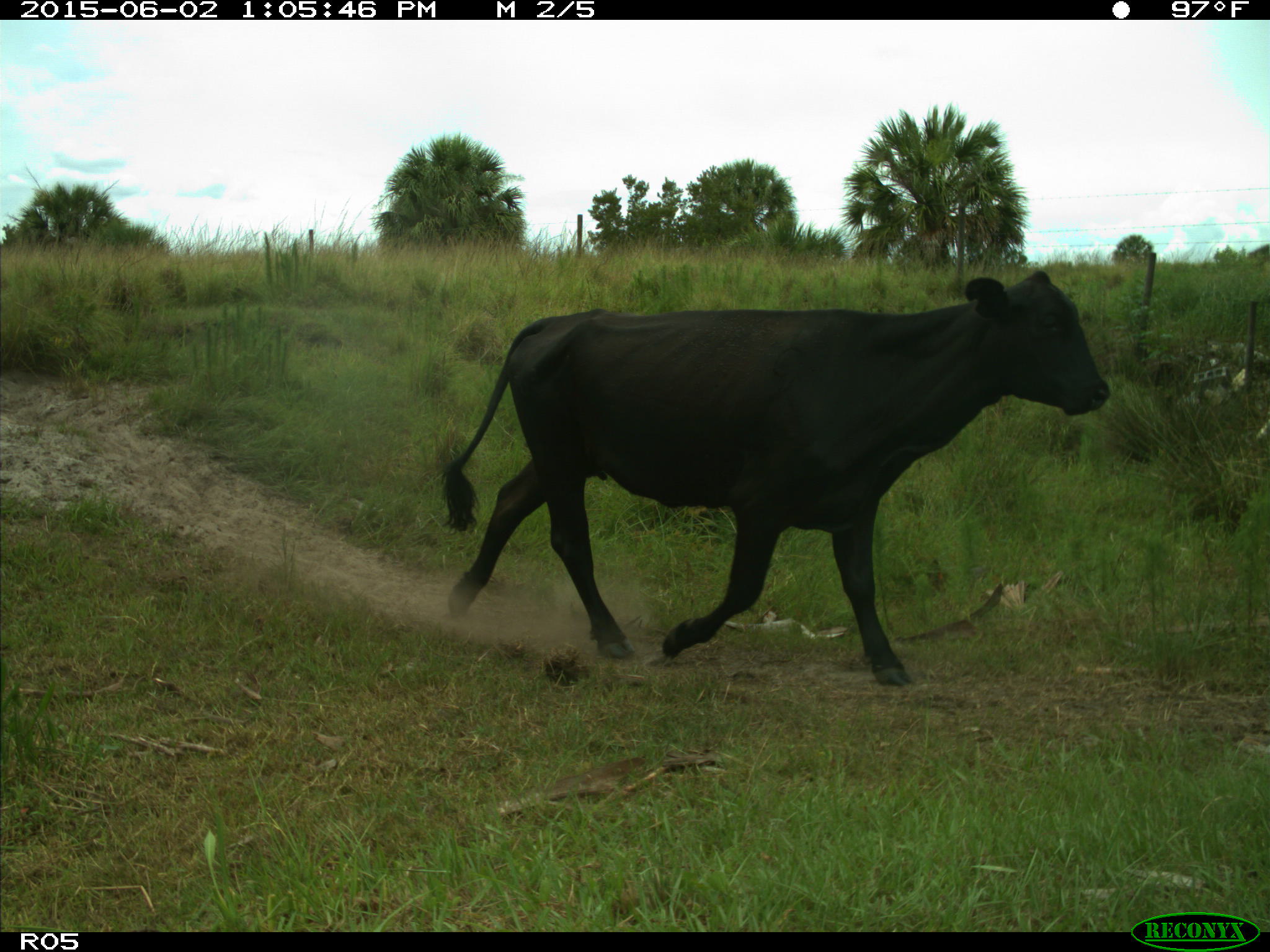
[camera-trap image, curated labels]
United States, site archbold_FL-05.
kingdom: Animalia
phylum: Chordata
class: Mammalia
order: Artiodactyla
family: Bovidae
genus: Bos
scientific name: Bos taurus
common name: domestic cow